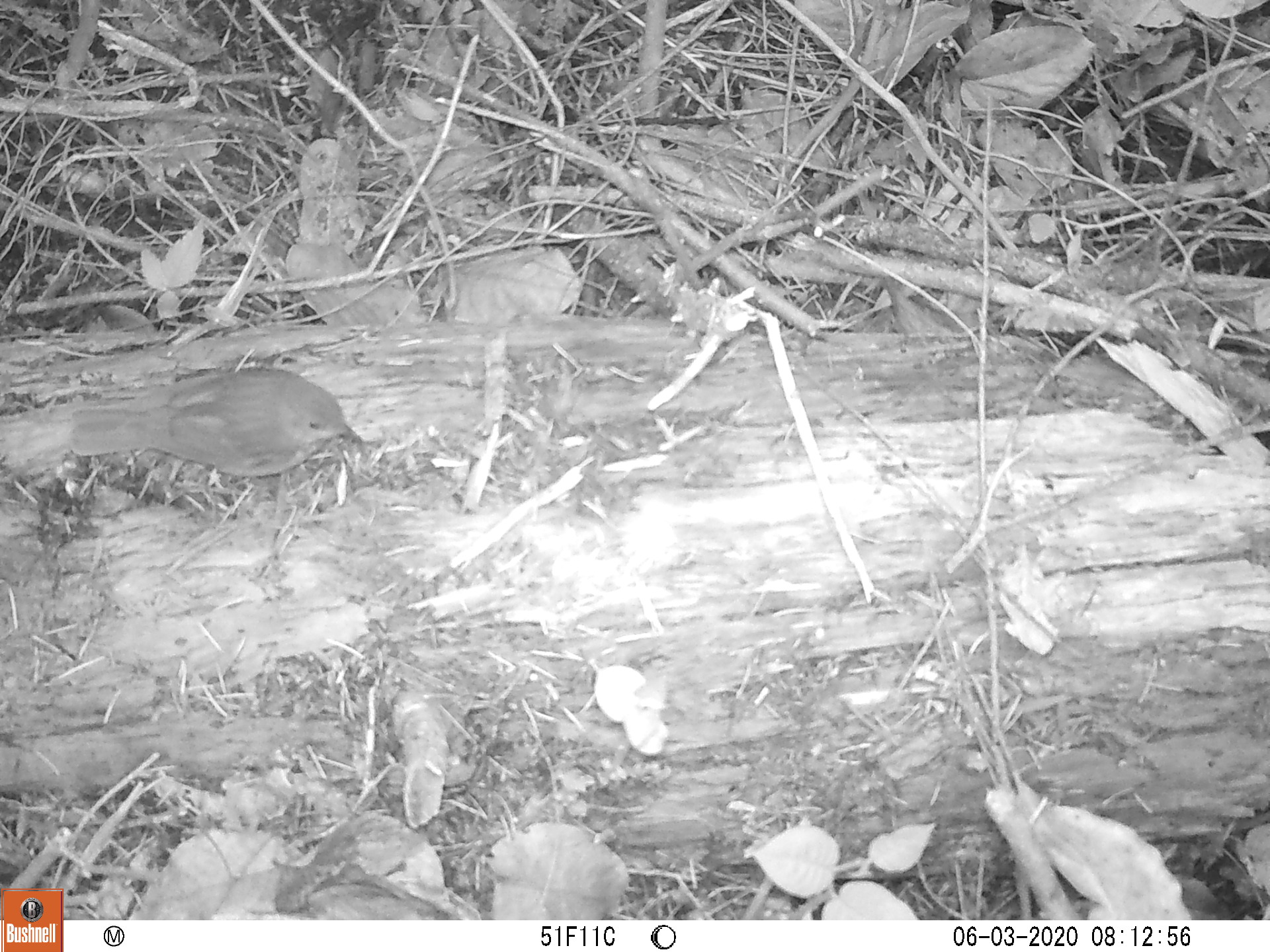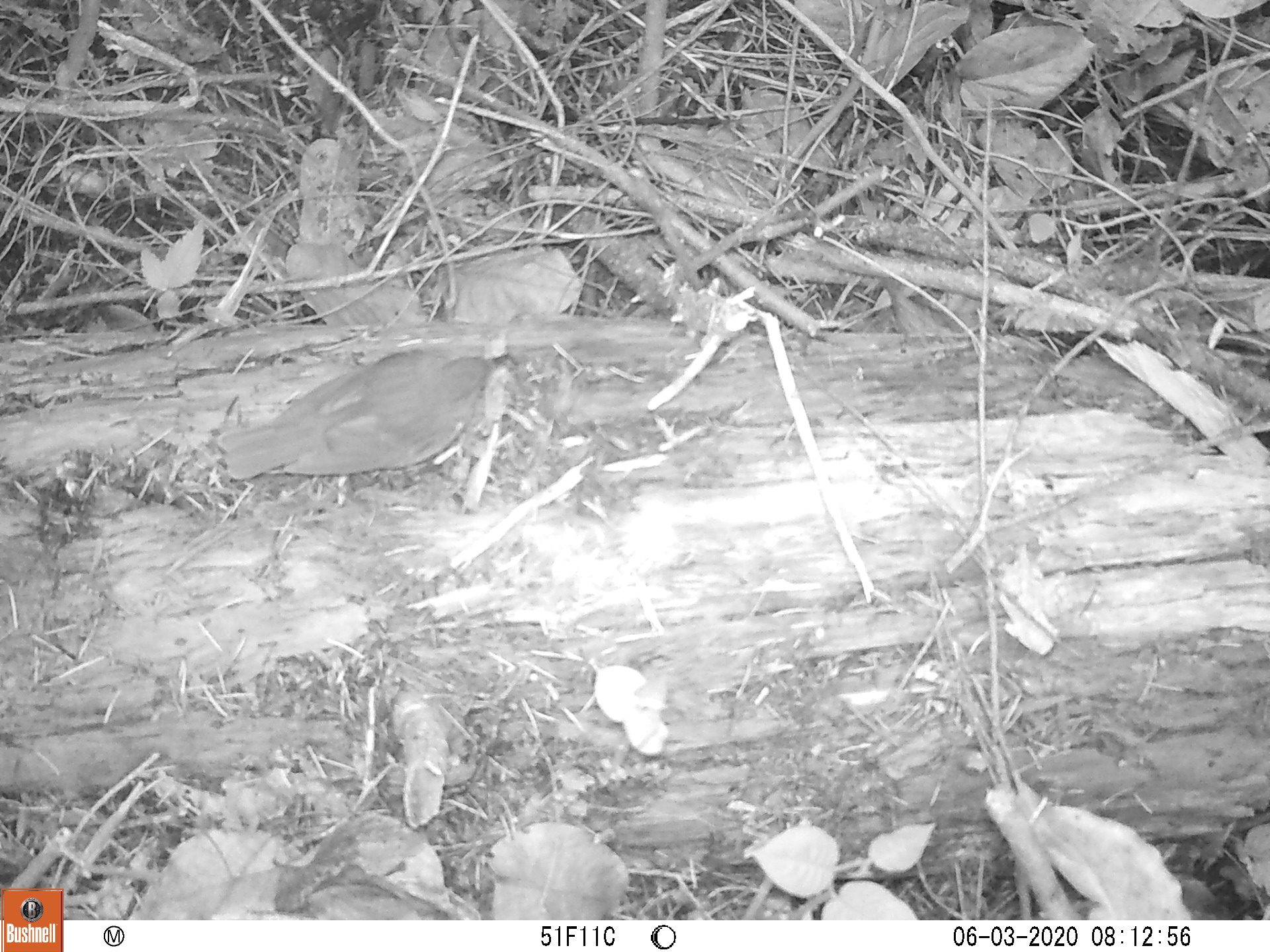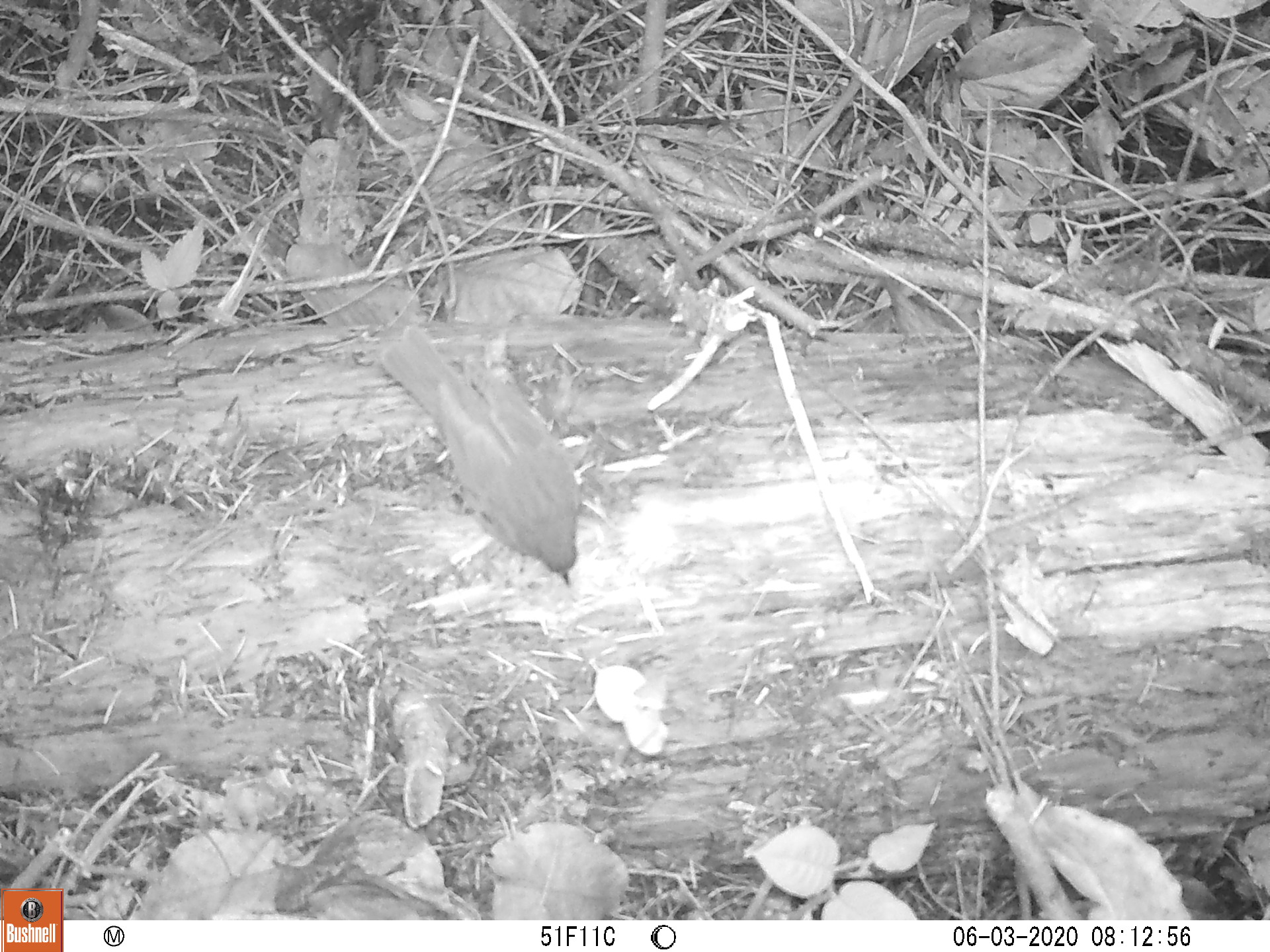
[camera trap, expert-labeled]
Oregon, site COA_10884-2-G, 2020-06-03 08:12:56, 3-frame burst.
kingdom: Animalia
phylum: Chordata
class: Aves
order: Passeriformes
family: Turdidae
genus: Catharus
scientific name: Catharus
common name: brown thrushes and nightingale-thrushes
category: catharus species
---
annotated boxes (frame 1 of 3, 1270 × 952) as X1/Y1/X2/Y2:
catharus species: 59/353/367/489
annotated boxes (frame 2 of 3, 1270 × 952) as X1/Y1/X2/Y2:
catharus species: 211/327/519/502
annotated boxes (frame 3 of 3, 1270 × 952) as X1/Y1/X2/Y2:
catharus species: 367/329/592/588